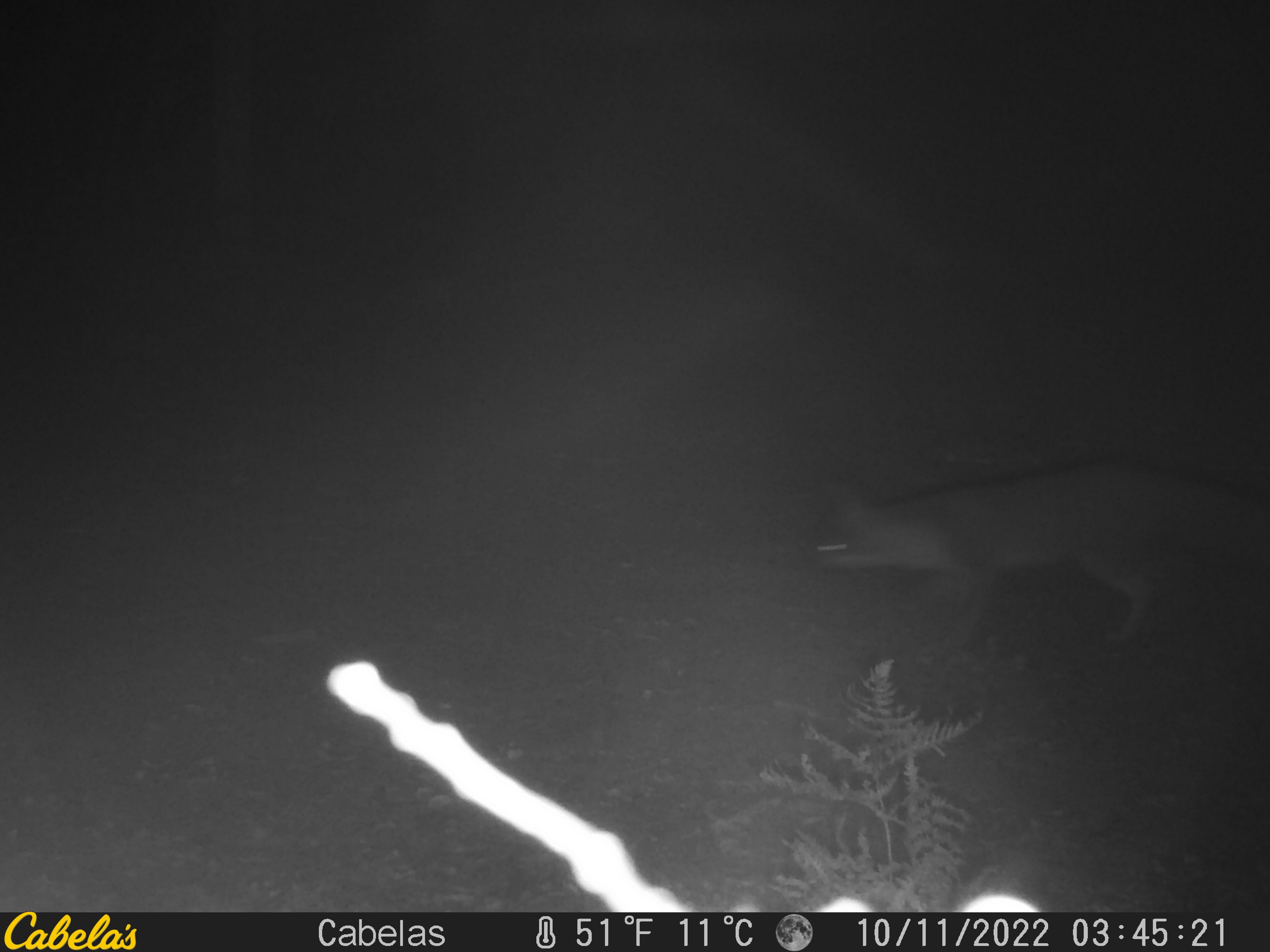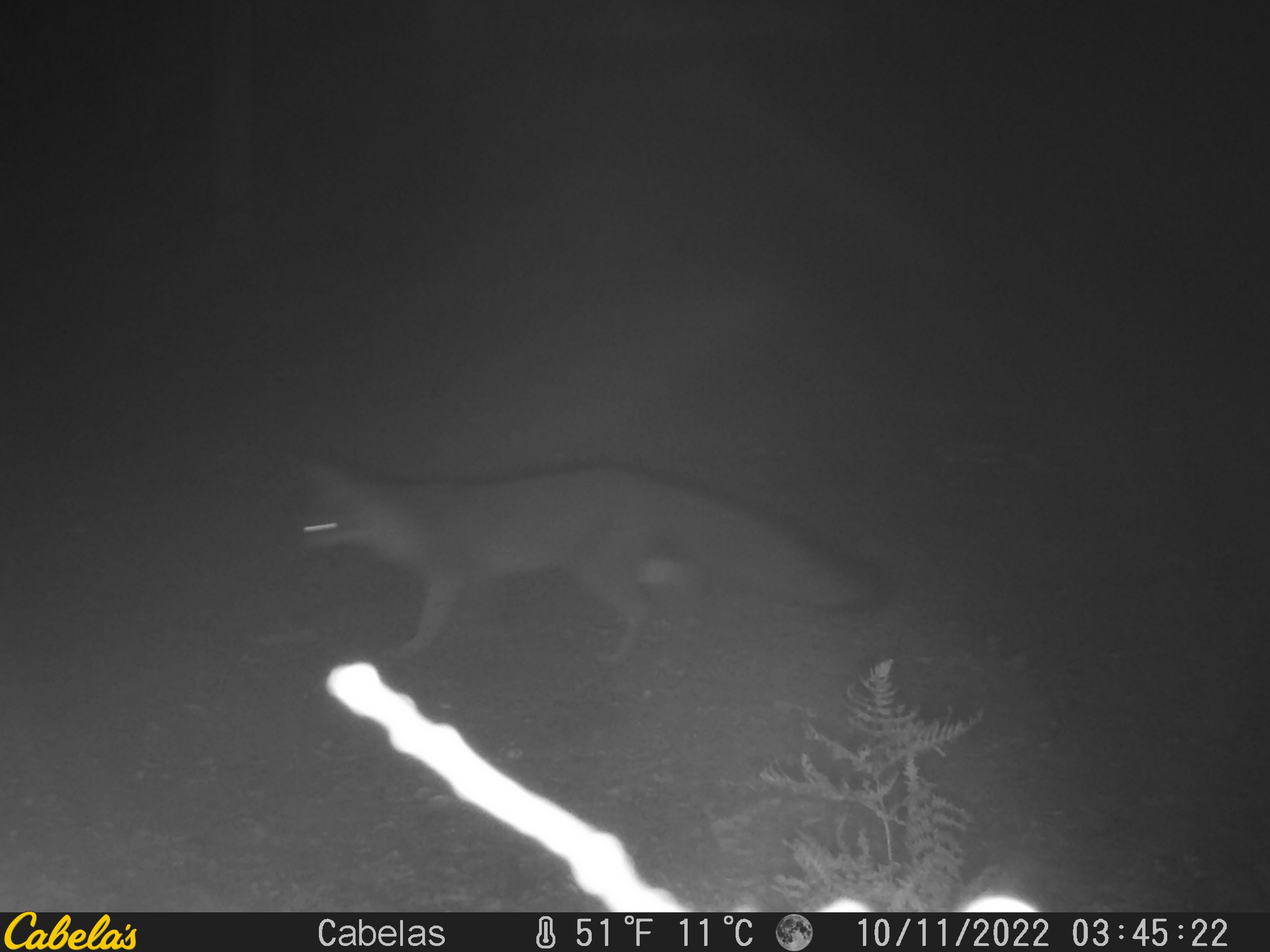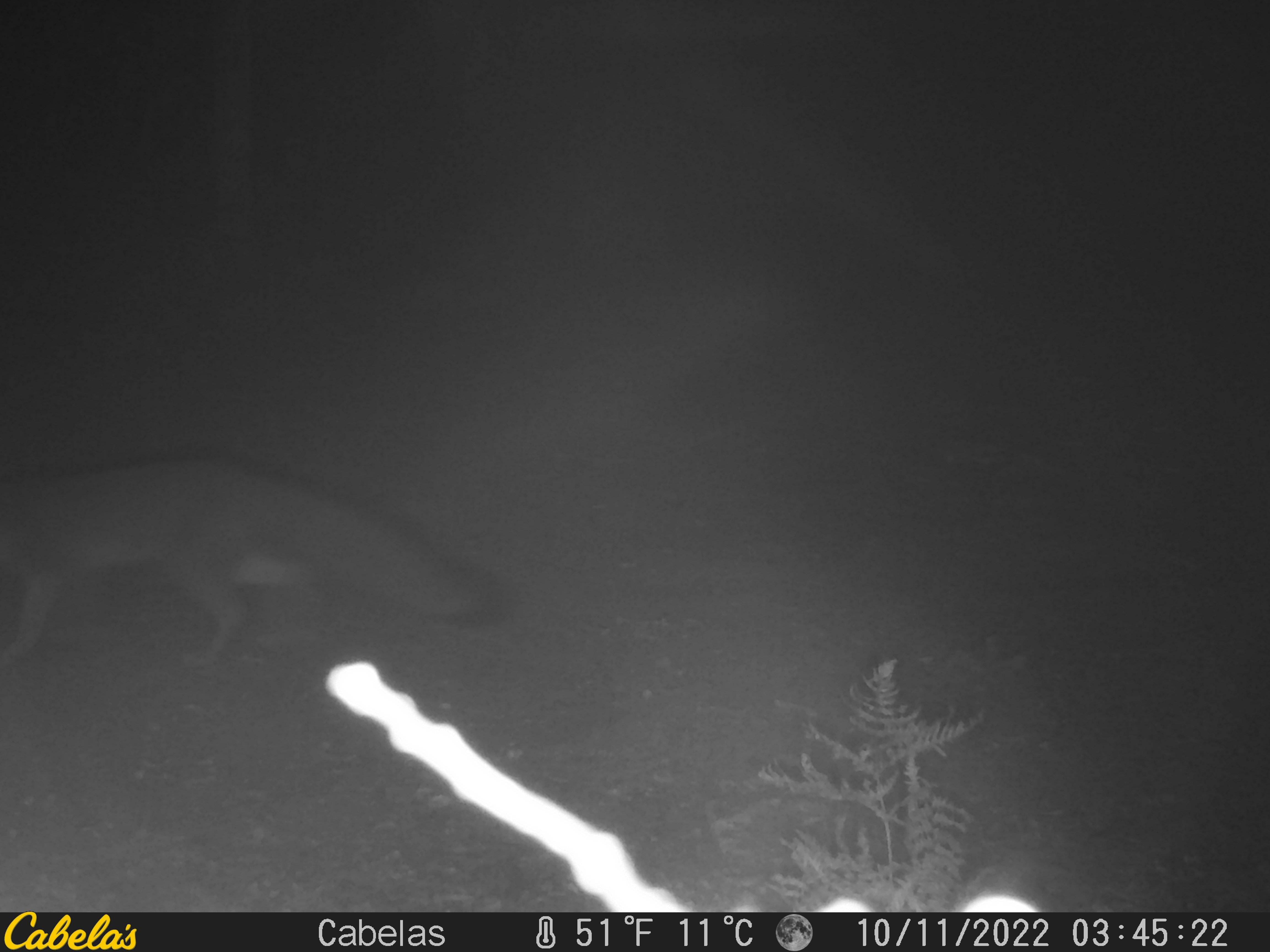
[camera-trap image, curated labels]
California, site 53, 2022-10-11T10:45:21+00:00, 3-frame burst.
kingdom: Animalia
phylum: Chordata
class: Mammalia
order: Carnivora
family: Canidae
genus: Urocyon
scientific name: Urocyon cinereoargenteus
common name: gray fox